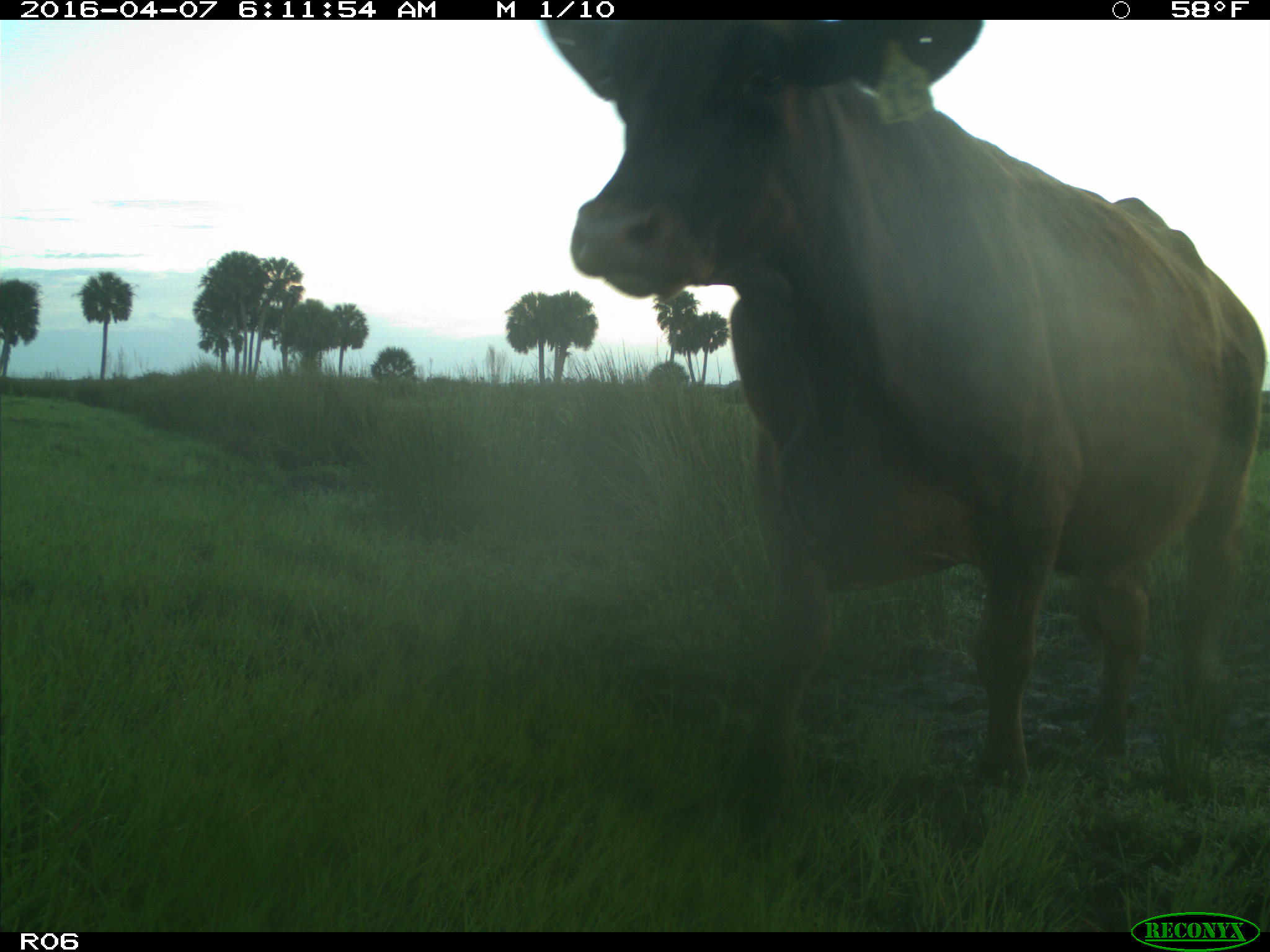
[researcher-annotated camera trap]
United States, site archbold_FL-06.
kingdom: Animalia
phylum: Chordata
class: Mammalia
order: Artiodactyla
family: Bovidae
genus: Bos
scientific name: Bos taurus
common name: domestic cow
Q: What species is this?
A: Bos taurus (domestic cow).